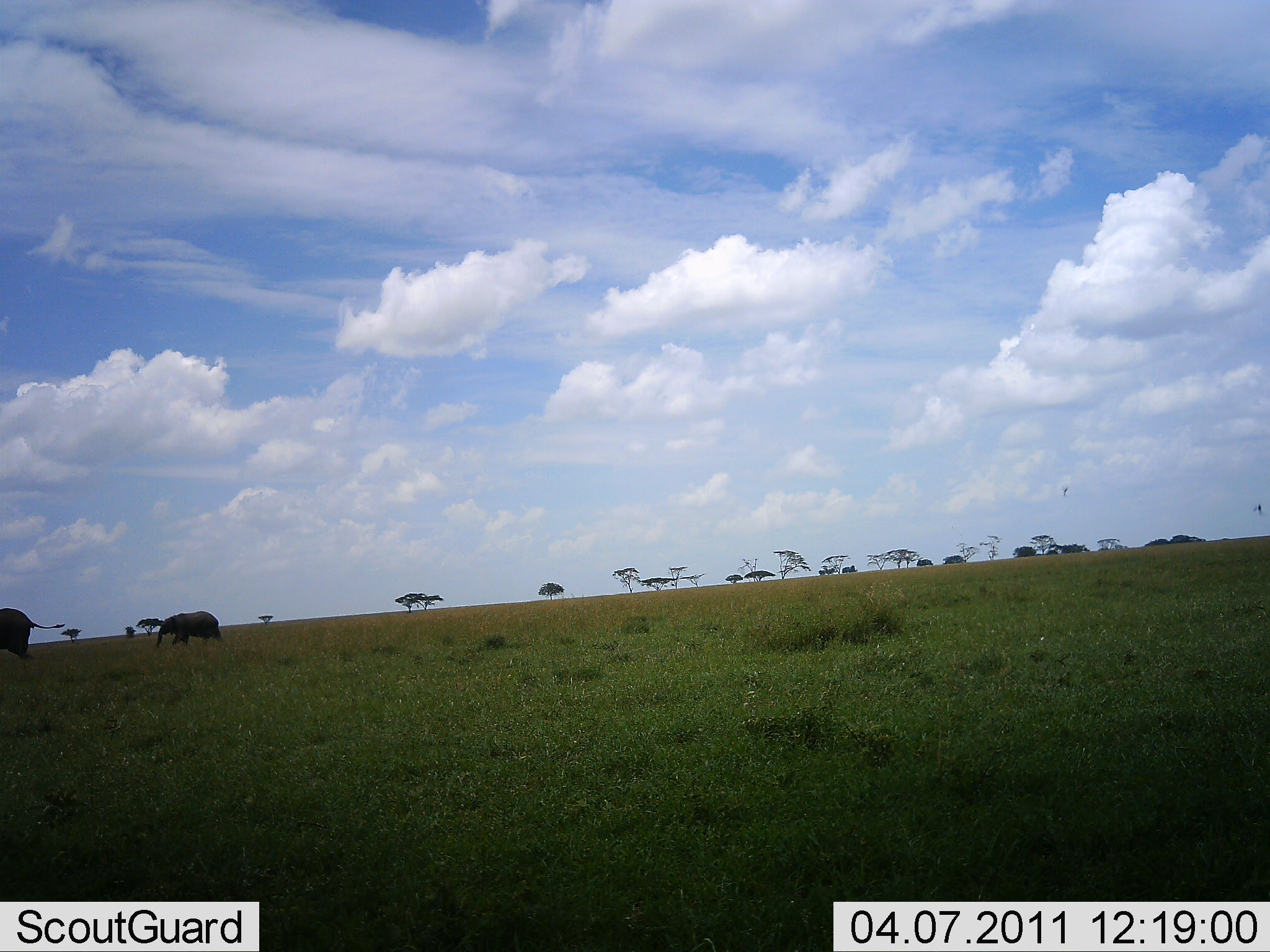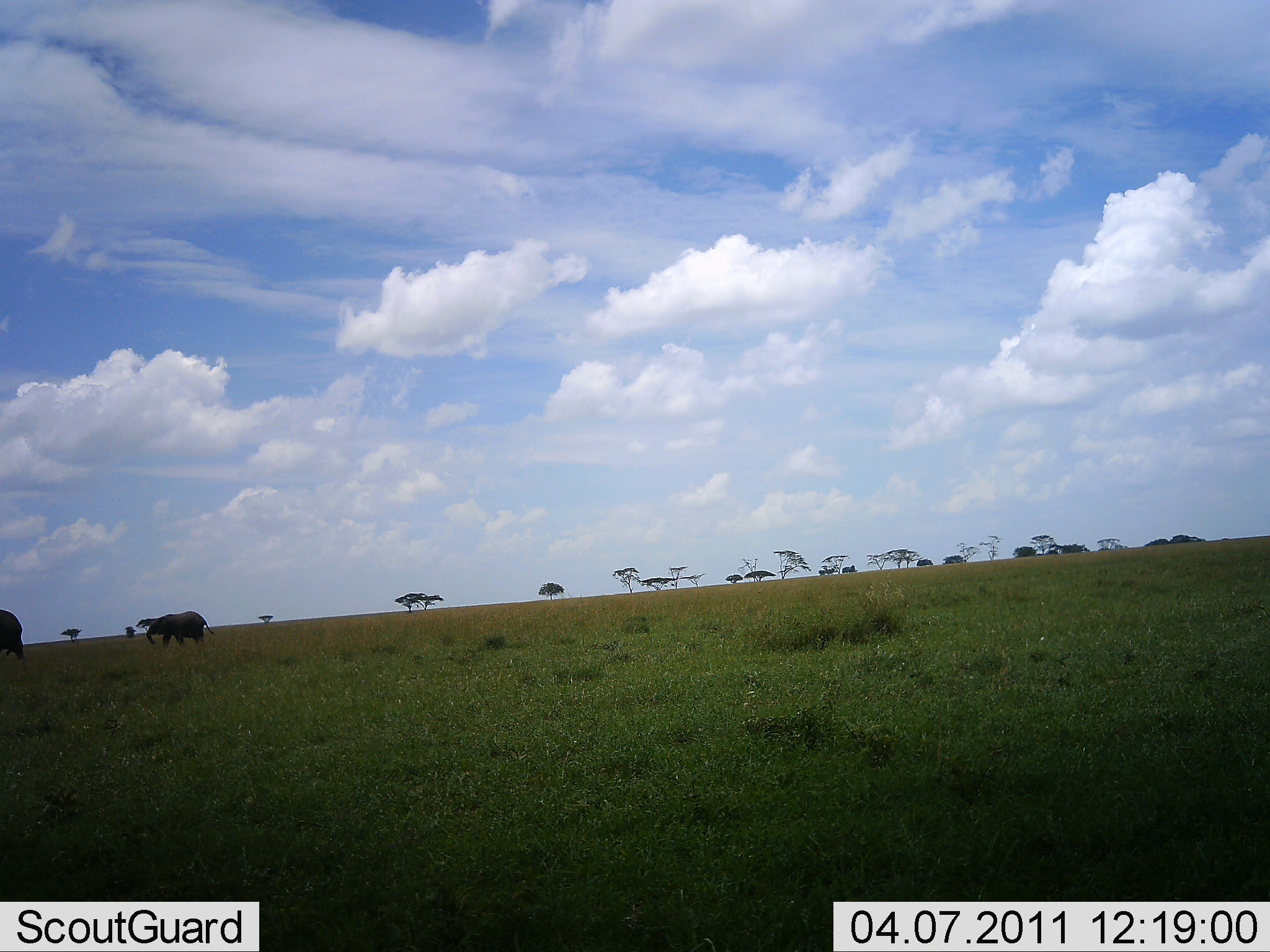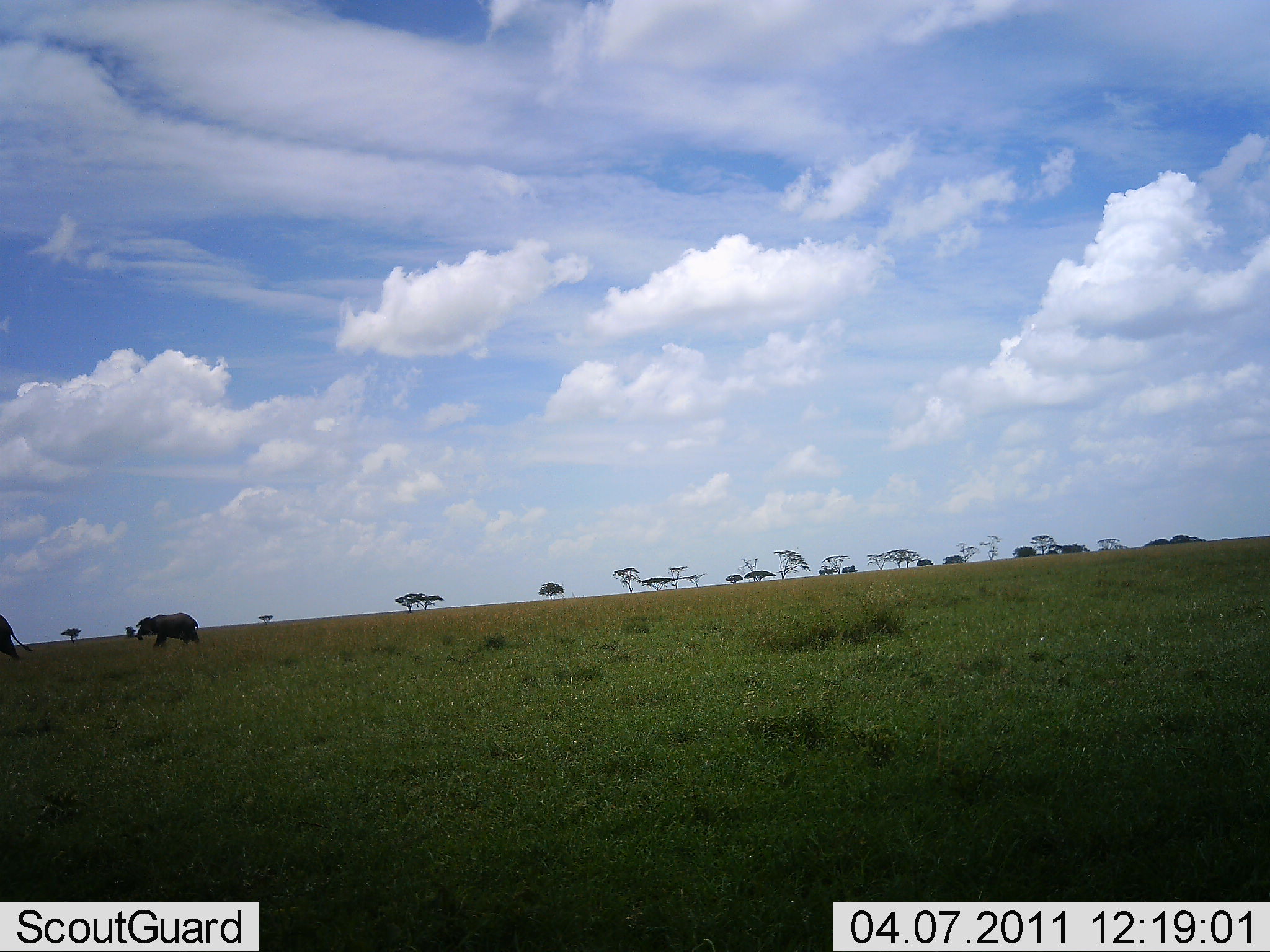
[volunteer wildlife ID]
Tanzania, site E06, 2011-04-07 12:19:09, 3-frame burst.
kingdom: Animalia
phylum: Chordata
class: Mammalia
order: Proboscidea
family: Elephantidae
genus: Loxodonta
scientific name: Loxodonta africana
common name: african bush elephant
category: elephant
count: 2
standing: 0%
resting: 0%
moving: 100%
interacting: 0%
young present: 17%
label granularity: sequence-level